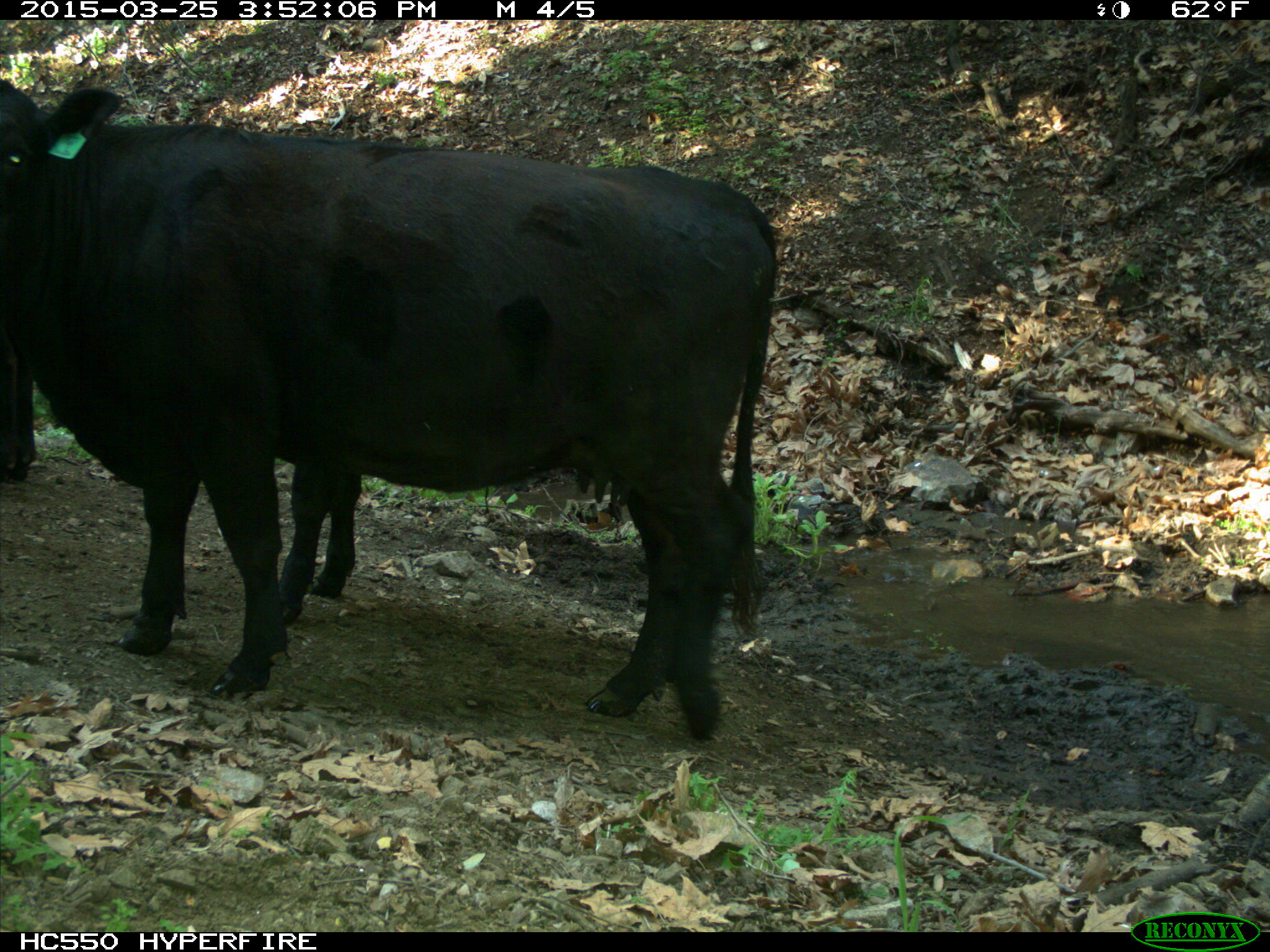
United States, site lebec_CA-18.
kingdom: Animalia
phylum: Chordata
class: Mammalia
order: Artiodactyla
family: Bovidae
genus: Bos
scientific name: Bos taurus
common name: domestic cow